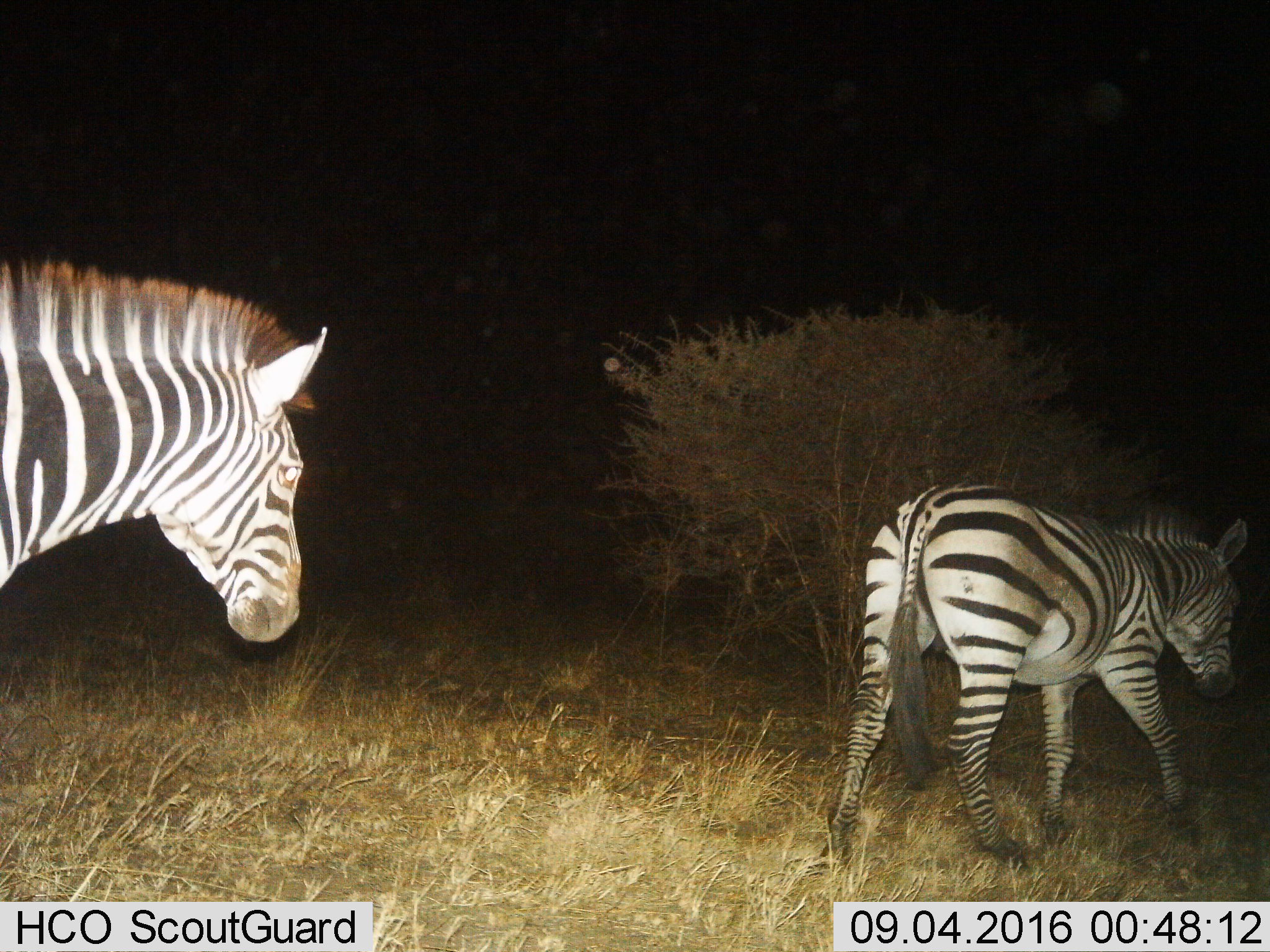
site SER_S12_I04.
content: unidentified animal